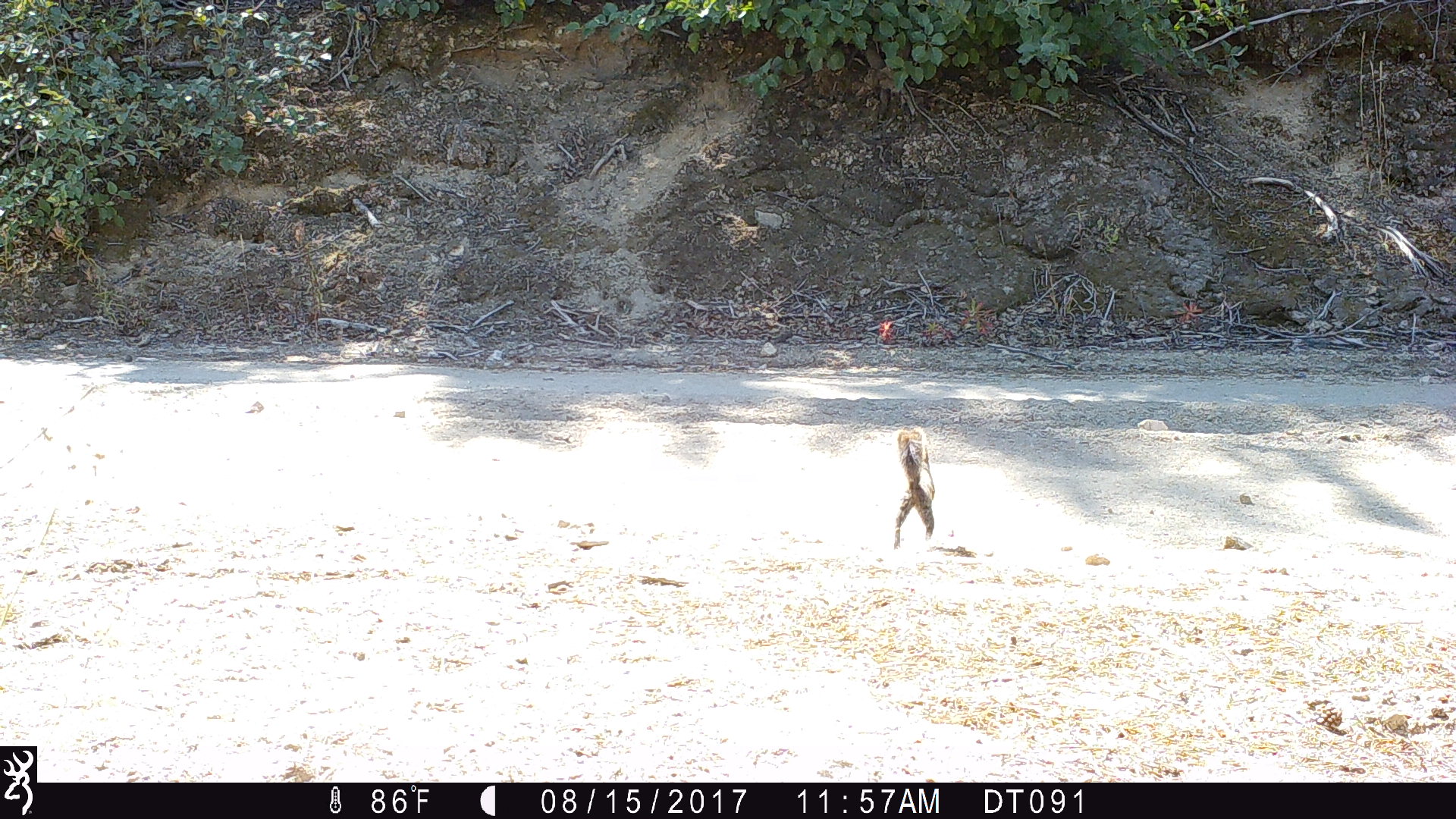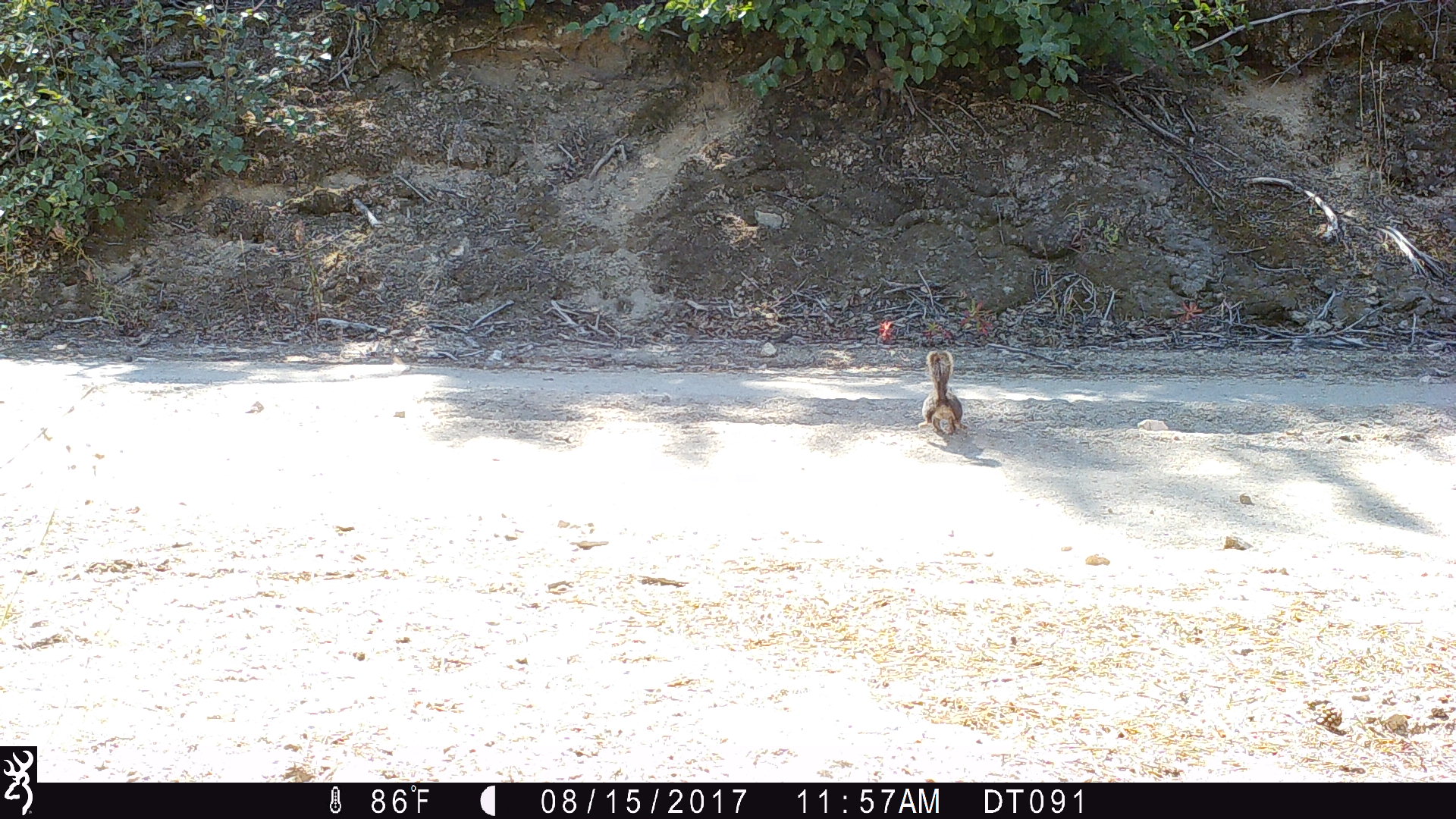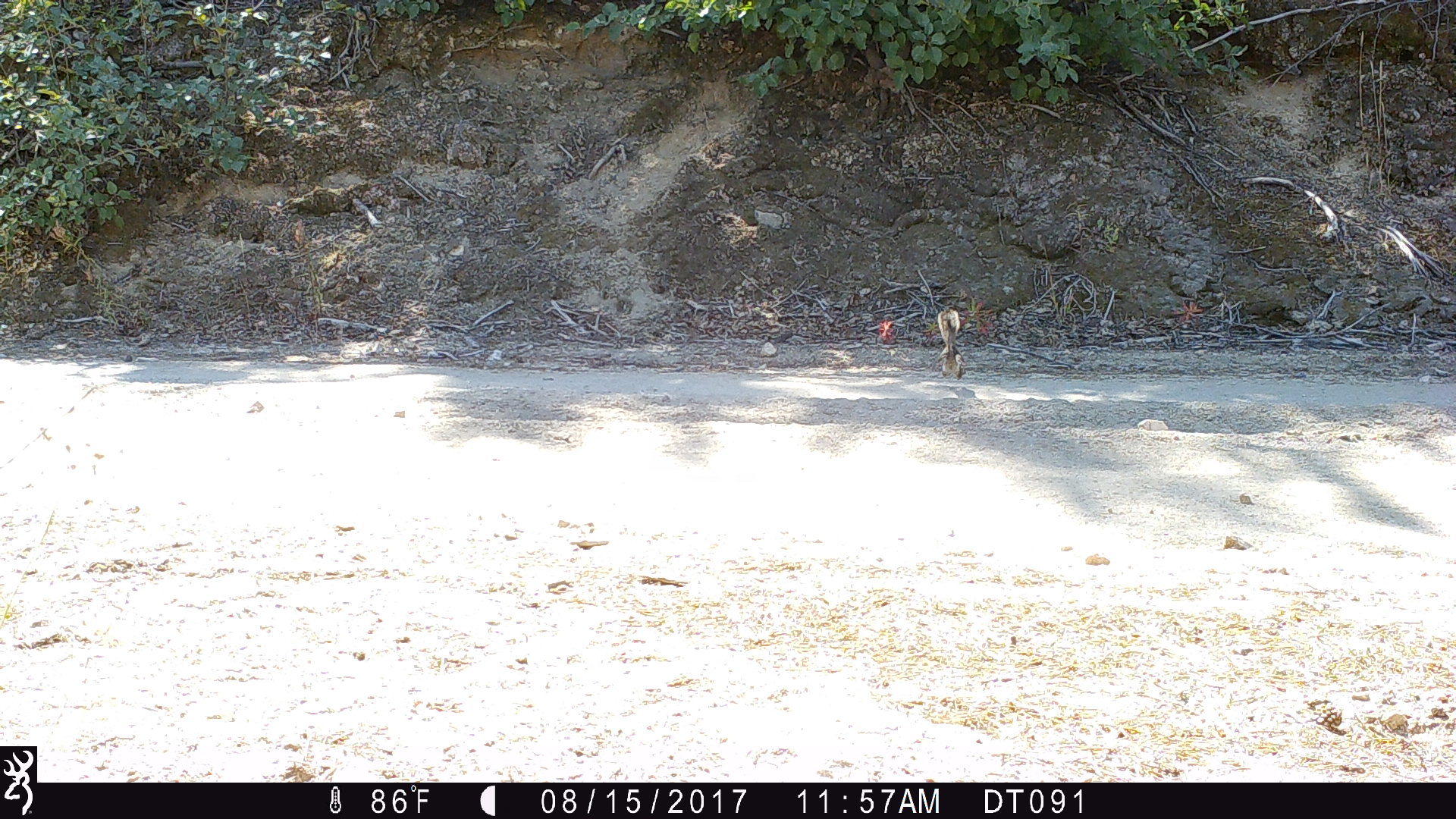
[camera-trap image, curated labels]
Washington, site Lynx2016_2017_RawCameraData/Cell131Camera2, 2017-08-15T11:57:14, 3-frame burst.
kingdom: Animalia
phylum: Chordata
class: Mammalia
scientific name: Mammalia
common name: small mammal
Small mammal (Mammalia). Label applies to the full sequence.